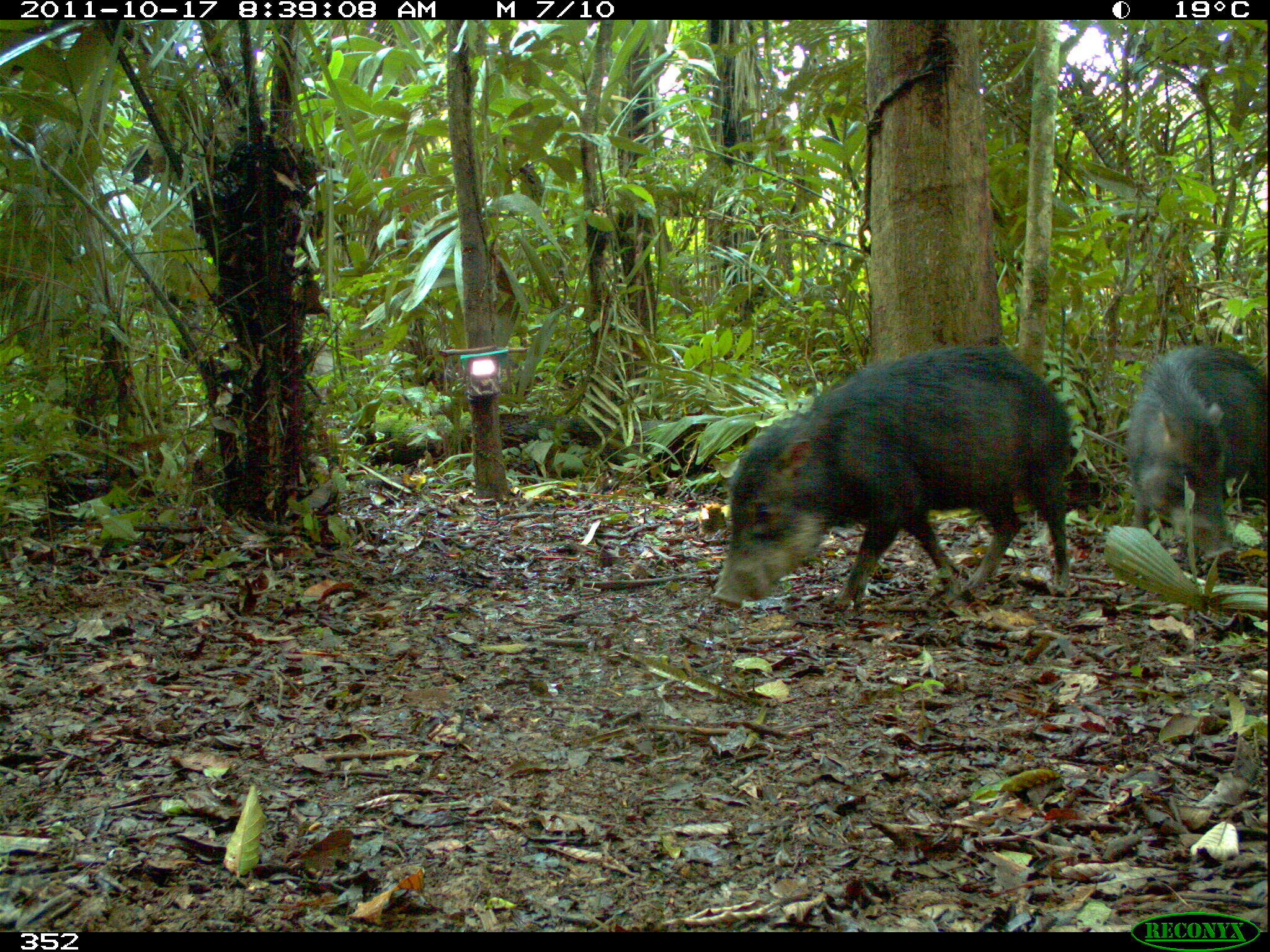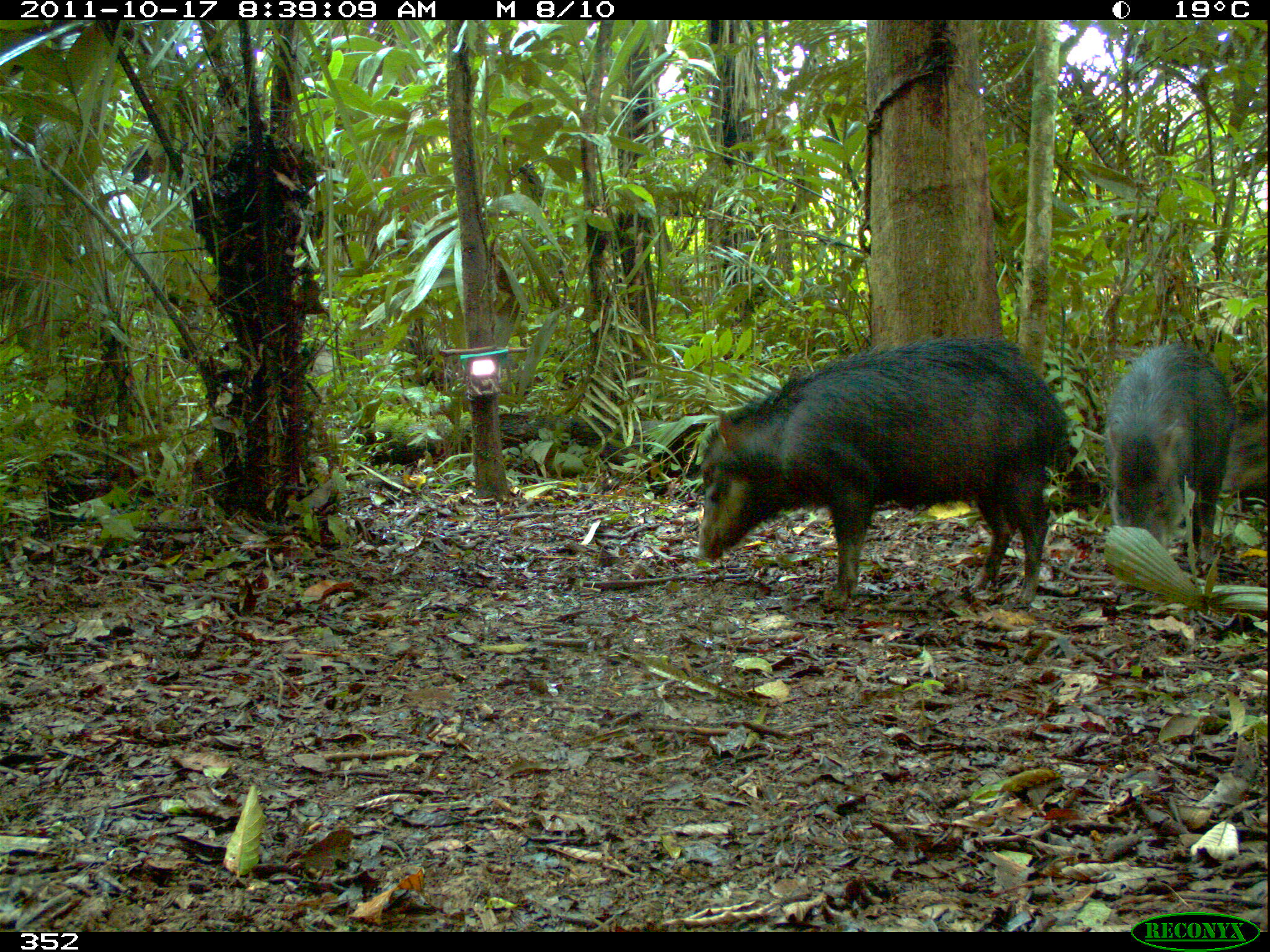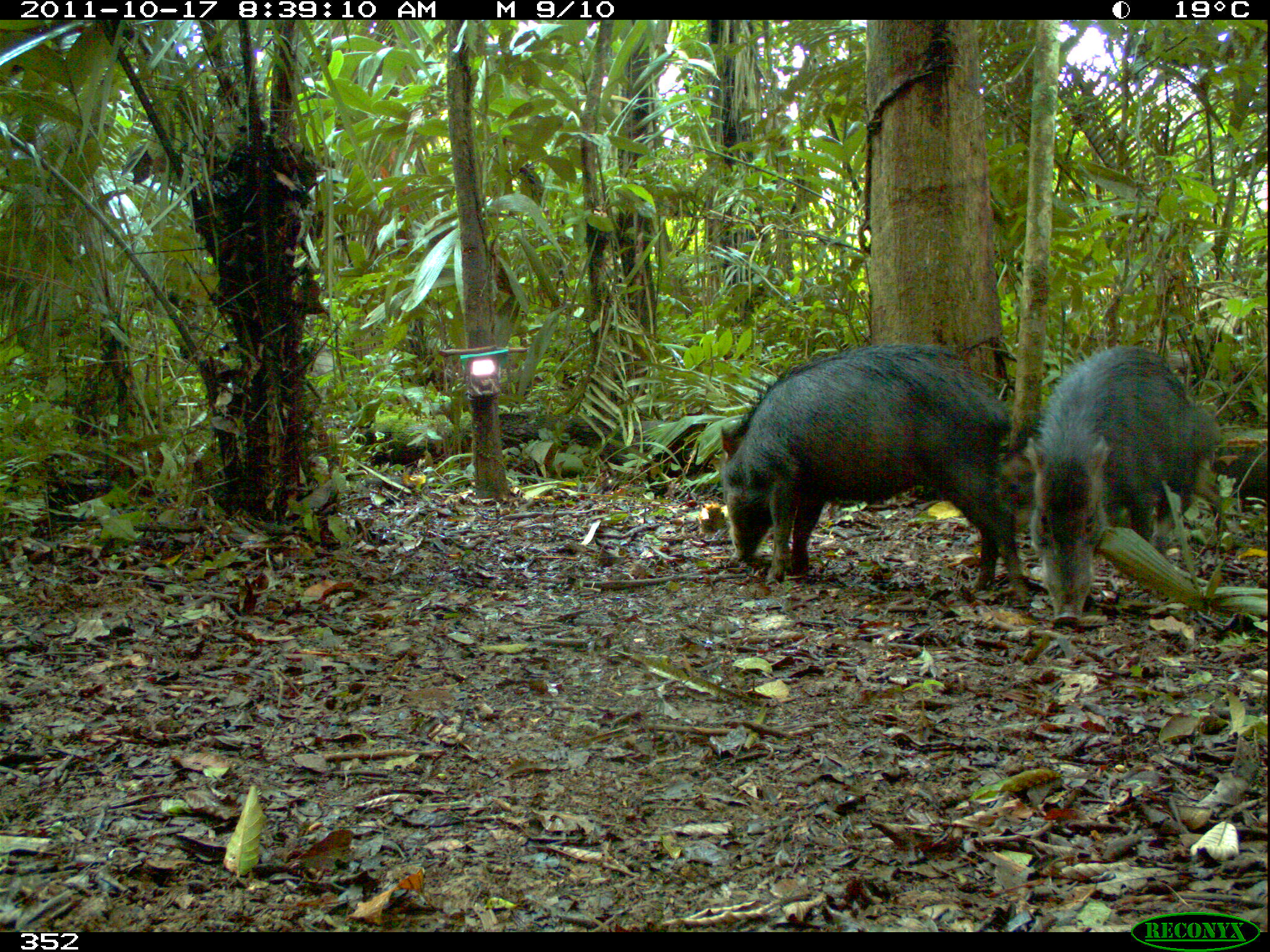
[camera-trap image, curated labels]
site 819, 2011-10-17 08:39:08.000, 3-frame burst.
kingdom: Animalia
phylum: Chordata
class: Mammalia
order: Artiodactyla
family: Tayassuidae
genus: Tayassu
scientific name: Tayassu pecari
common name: white-lipped peccary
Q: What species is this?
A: Tayassu pecari (white-lipped peccary).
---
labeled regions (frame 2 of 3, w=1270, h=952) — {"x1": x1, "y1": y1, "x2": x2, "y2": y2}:
tayassu pecari: {"x1": 696, "y1": 334, "x2": 1074, "y2": 610}; {"x1": 1099, "y1": 341, "x2": 1237, "y2": 564}; {"x1": 1220, "y1": 404, "x2": 1268, "y2": 526}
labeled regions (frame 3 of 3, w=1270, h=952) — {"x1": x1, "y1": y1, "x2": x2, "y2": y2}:
tayassu pecari: {"x1": 715, "y1": 341, "x2": 1032, "y2": 608}; {"x1": 1021, "y1": 343, "x2": 1195, "y2": 626}; {"x1": 999, "y1": 411, "x2": 1226, "y2": 548}